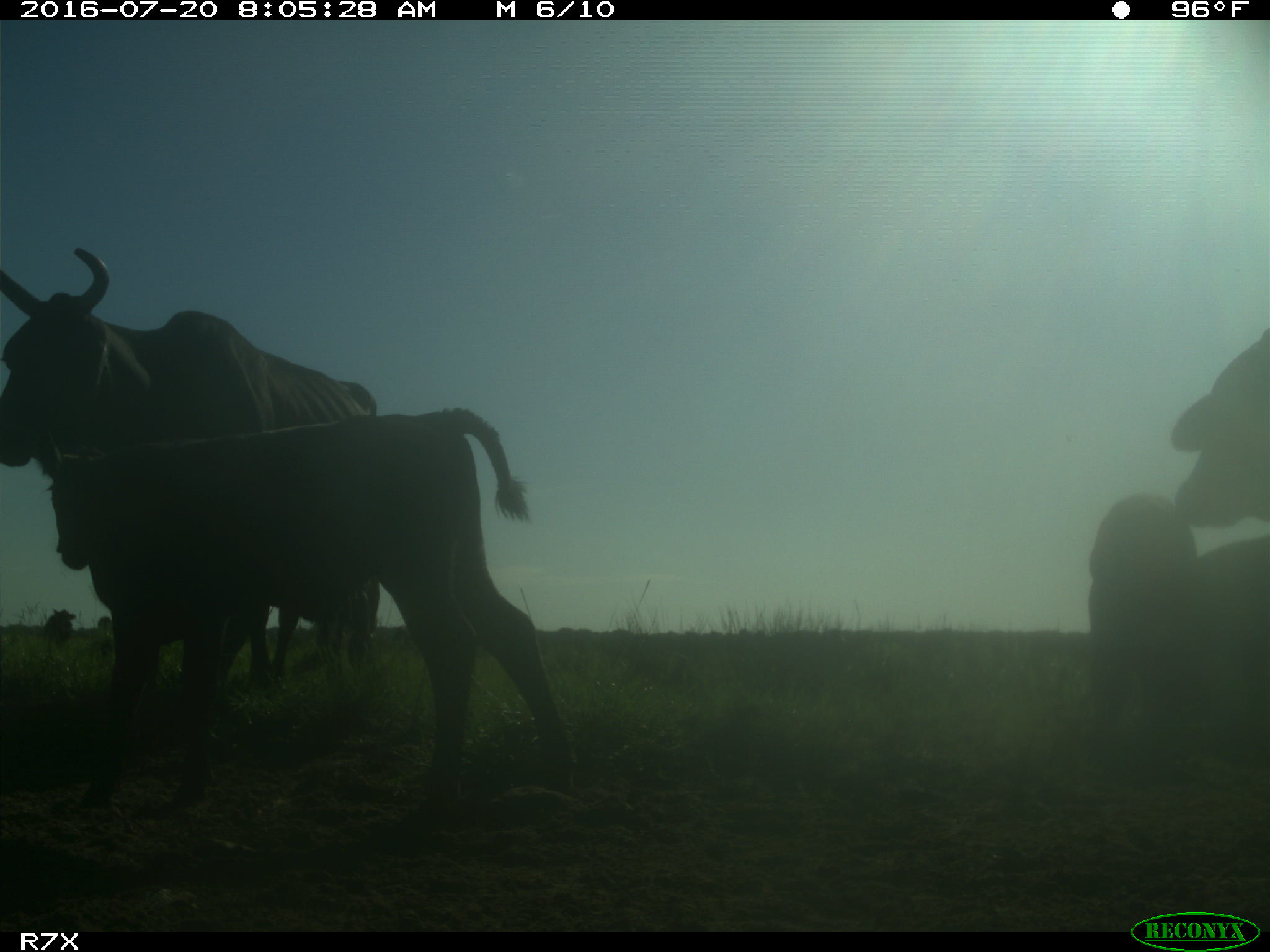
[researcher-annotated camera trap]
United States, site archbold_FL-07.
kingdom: Animalia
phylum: Chordata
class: Mammalia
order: Artiodactyla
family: Bovidae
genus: Bos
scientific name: Bos taurus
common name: domestic cow